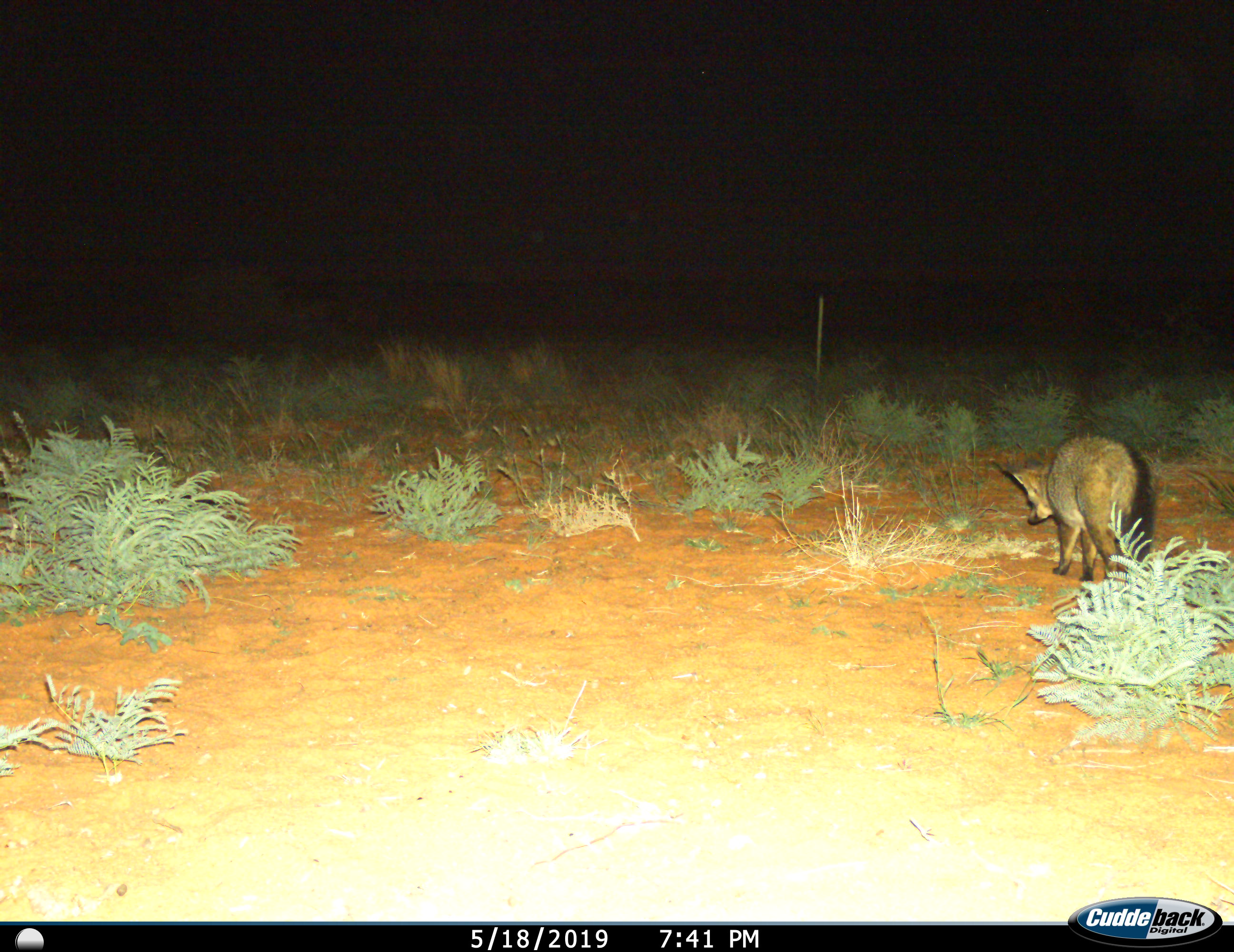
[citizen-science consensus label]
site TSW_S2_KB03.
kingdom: Animalia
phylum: Chordata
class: Mammalia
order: Carnivora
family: Canidae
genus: Otocyon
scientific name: Otocyon megalotis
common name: bat-eared fox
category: foxbateared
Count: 1.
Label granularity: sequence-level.